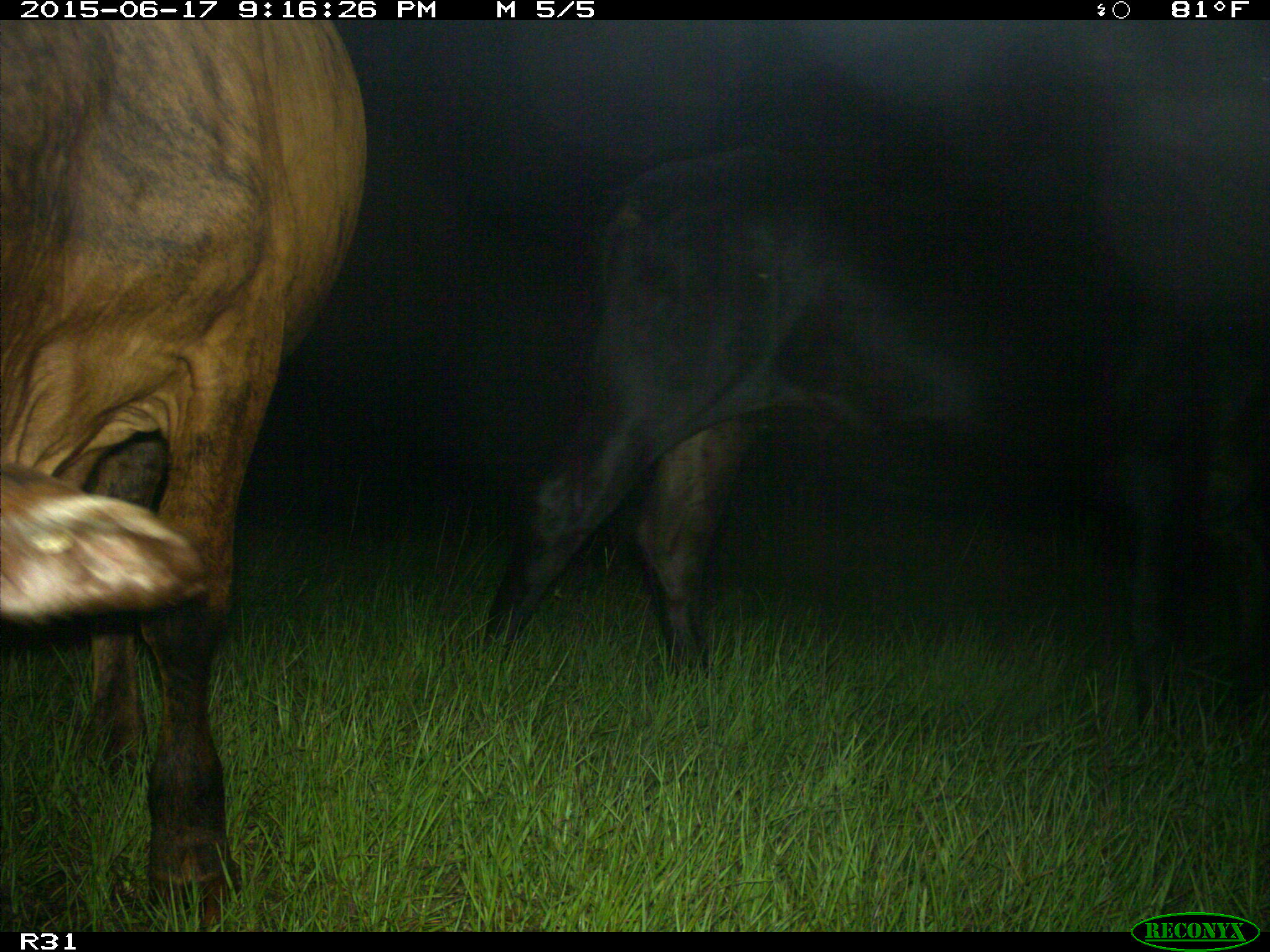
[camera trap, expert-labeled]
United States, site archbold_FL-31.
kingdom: Animalia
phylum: Chordata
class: Mammalia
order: Artiodactyla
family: Bovidae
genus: Bos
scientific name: Bos taurus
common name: domestic cow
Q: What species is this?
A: Bos taurus (domestic cow).